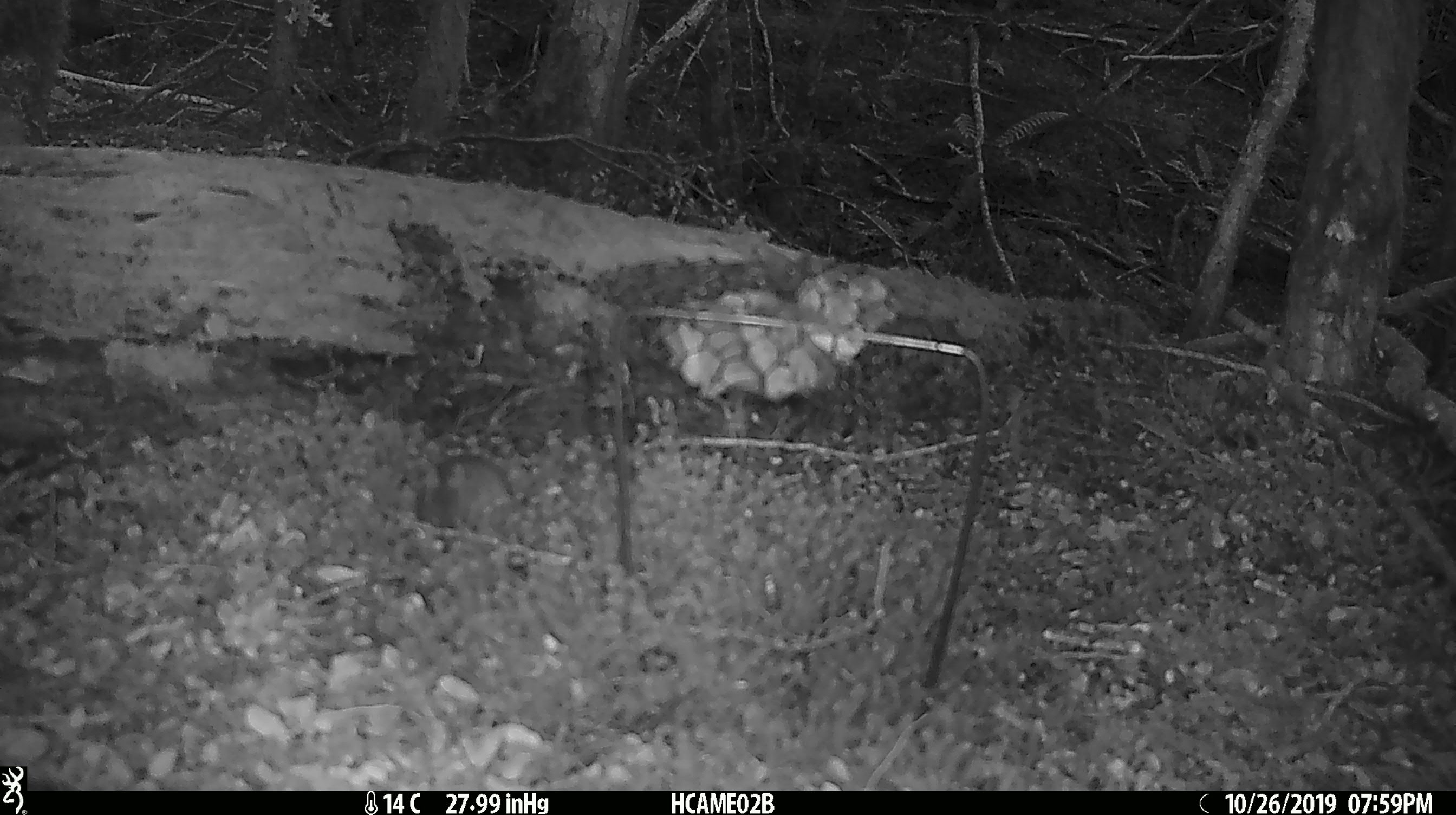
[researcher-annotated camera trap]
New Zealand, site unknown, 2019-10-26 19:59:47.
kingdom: Animalia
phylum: Chordata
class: Mammalia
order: Rodentia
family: Muridae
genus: Mus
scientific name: Mus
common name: mouse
Mouse (Mus).